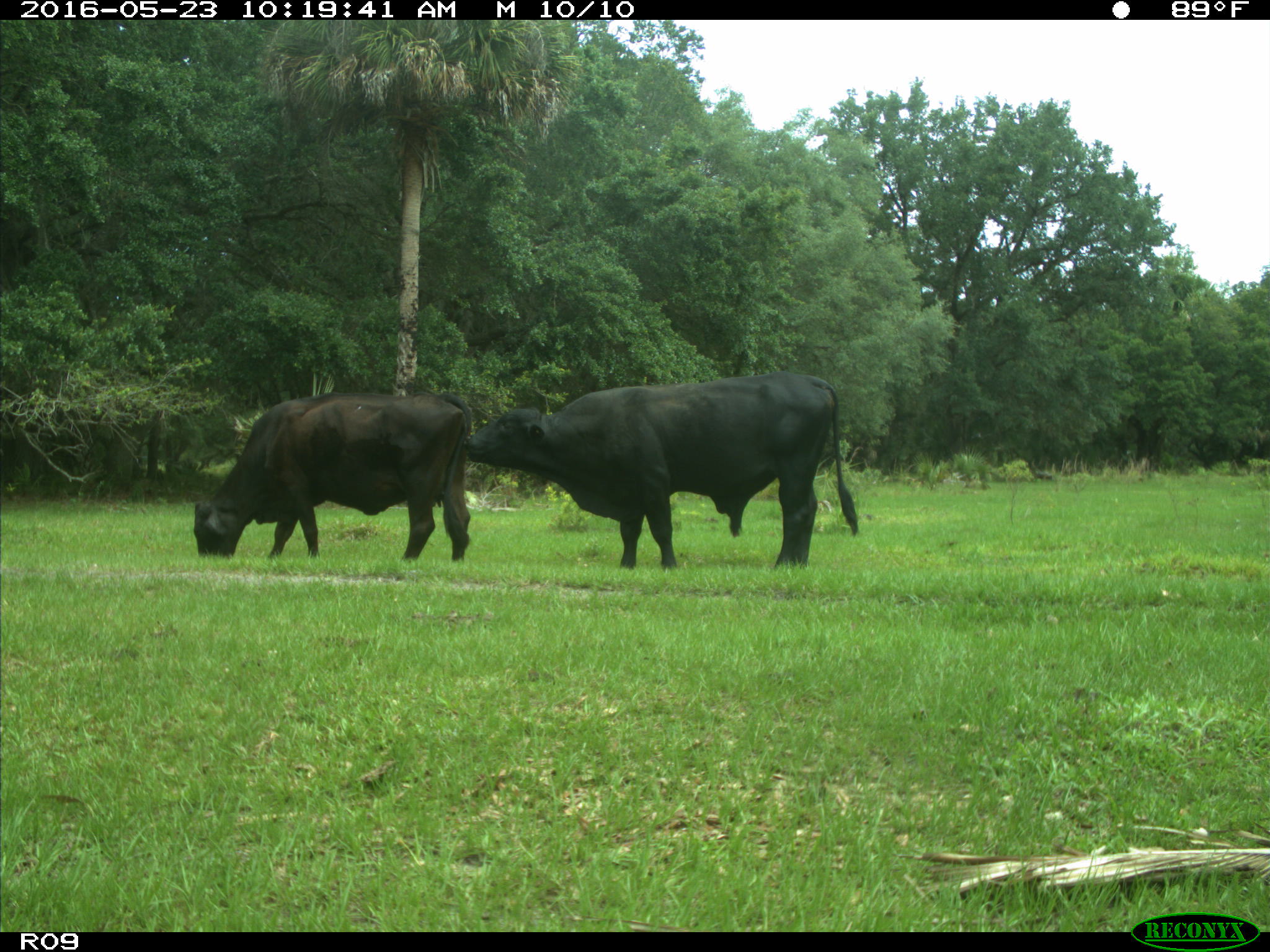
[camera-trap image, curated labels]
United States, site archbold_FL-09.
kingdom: Animalia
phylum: Chordata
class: Mammalia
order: Artiodactyla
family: Bovidae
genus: Bos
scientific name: Bos taurus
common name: domestic cow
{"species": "Bos taurus (domestic cow)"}